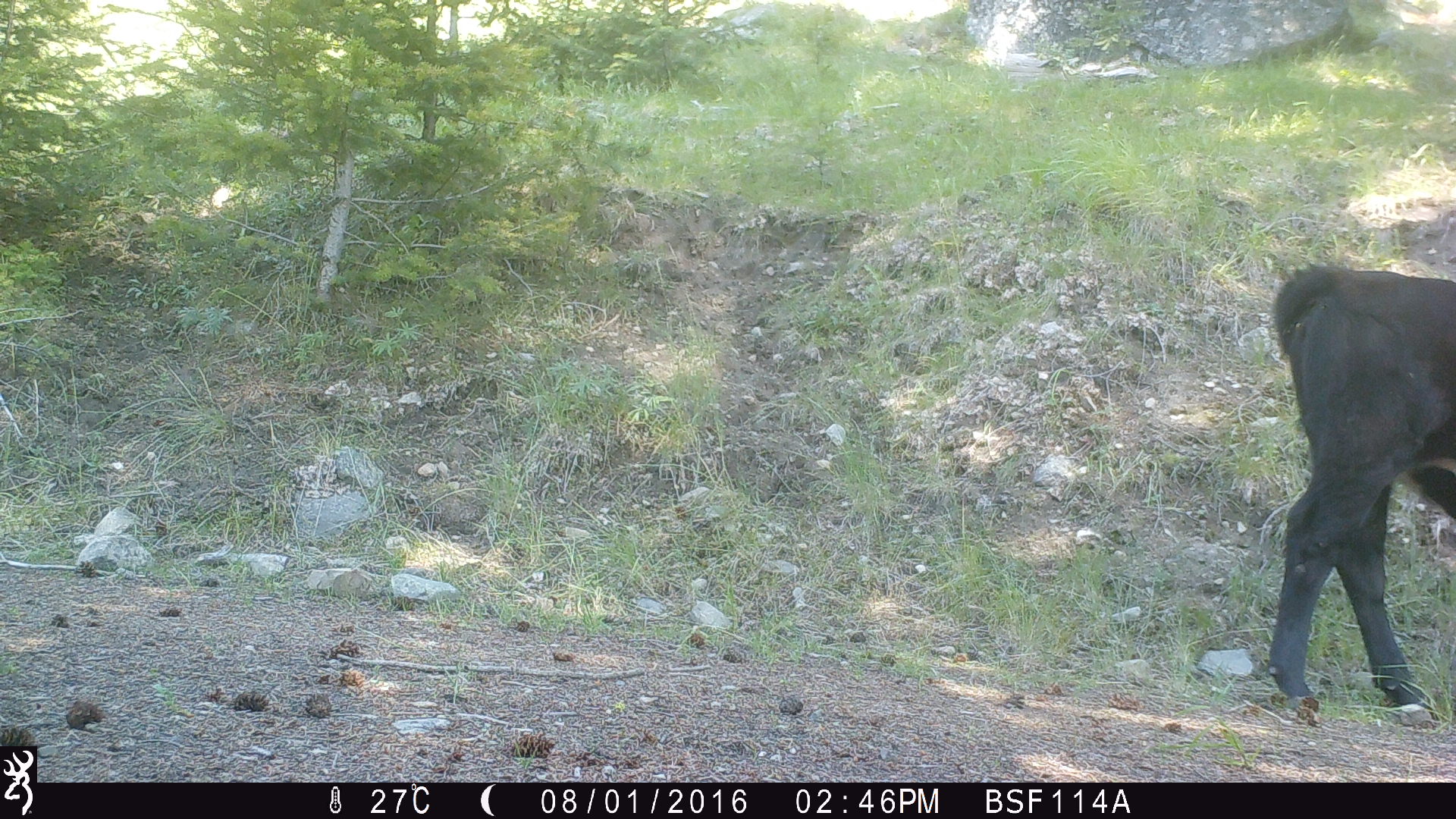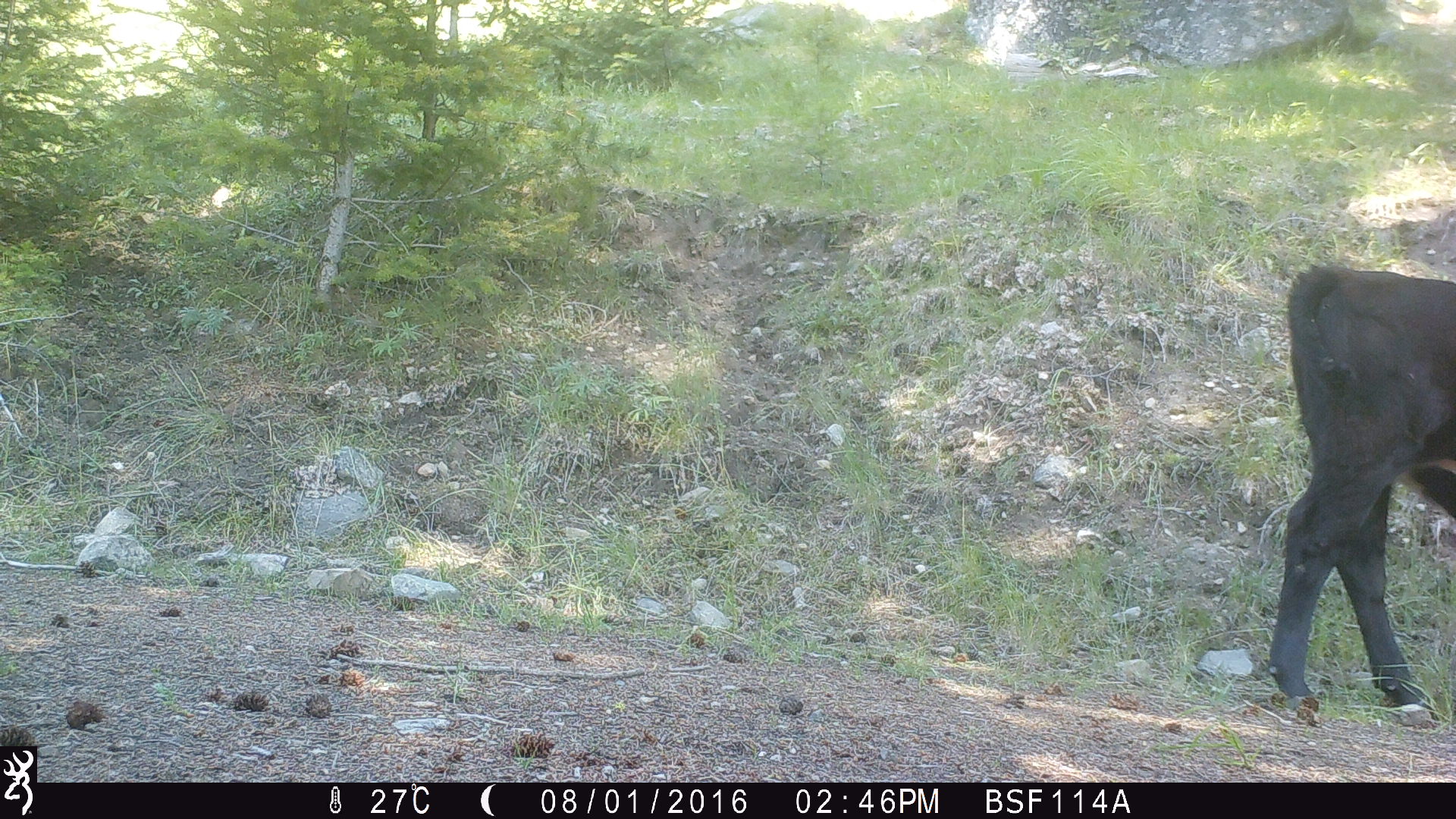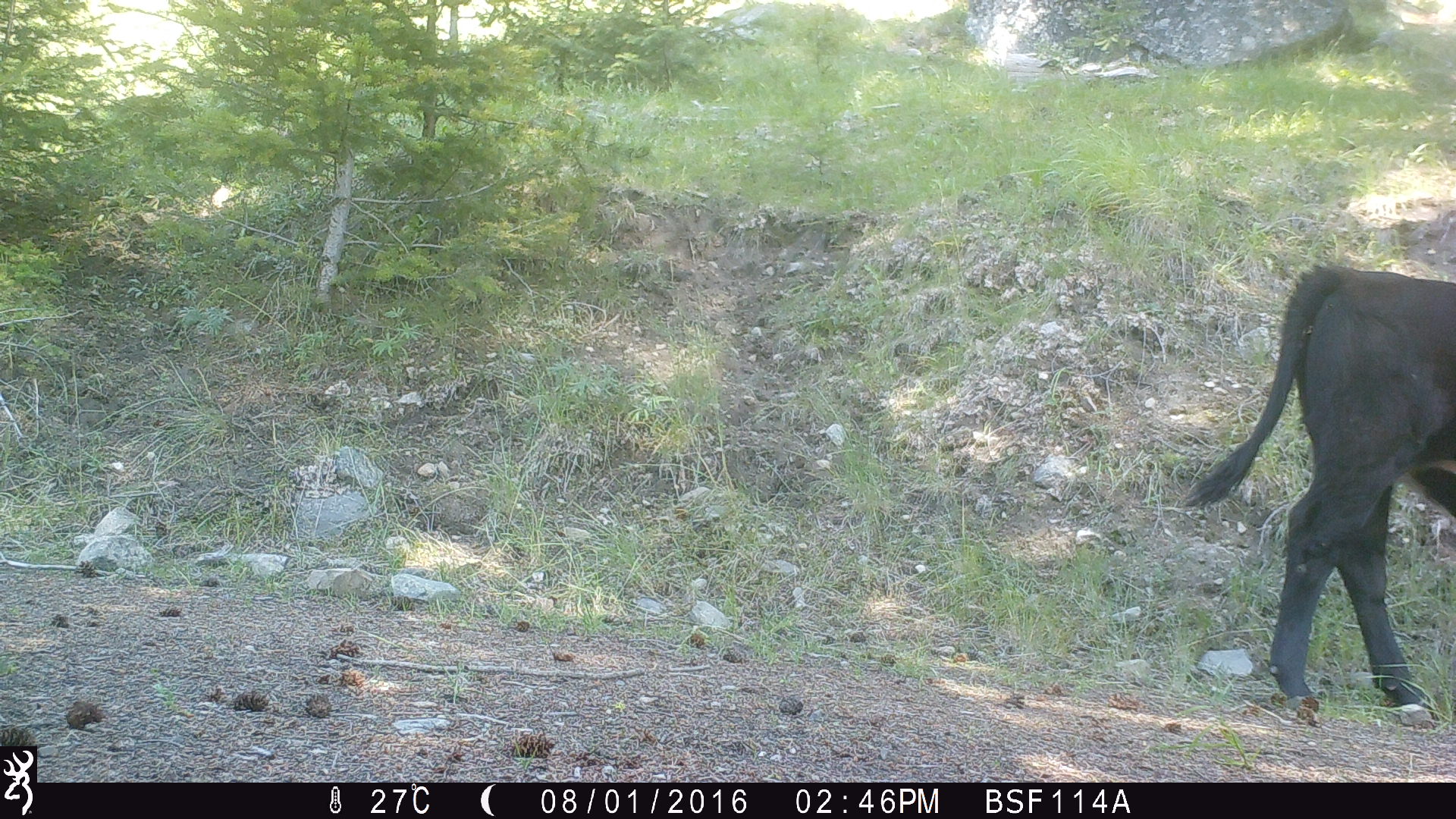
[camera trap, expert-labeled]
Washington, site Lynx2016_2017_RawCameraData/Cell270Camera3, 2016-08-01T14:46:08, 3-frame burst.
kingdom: Animalia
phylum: Chordata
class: Mammalia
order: Artiodactyla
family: Bovidae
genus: Bos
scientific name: Bos taurus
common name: domestic cattle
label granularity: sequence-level